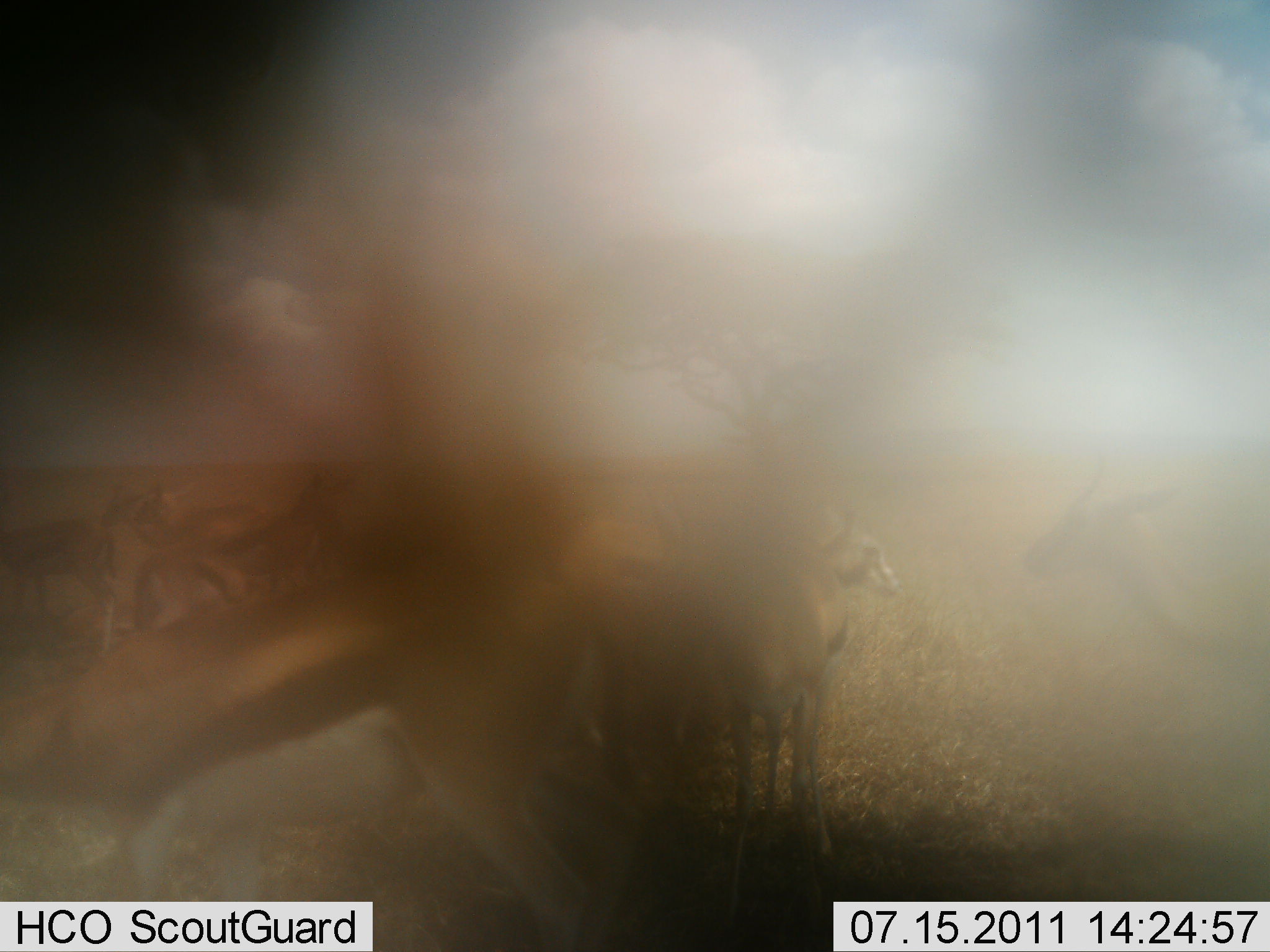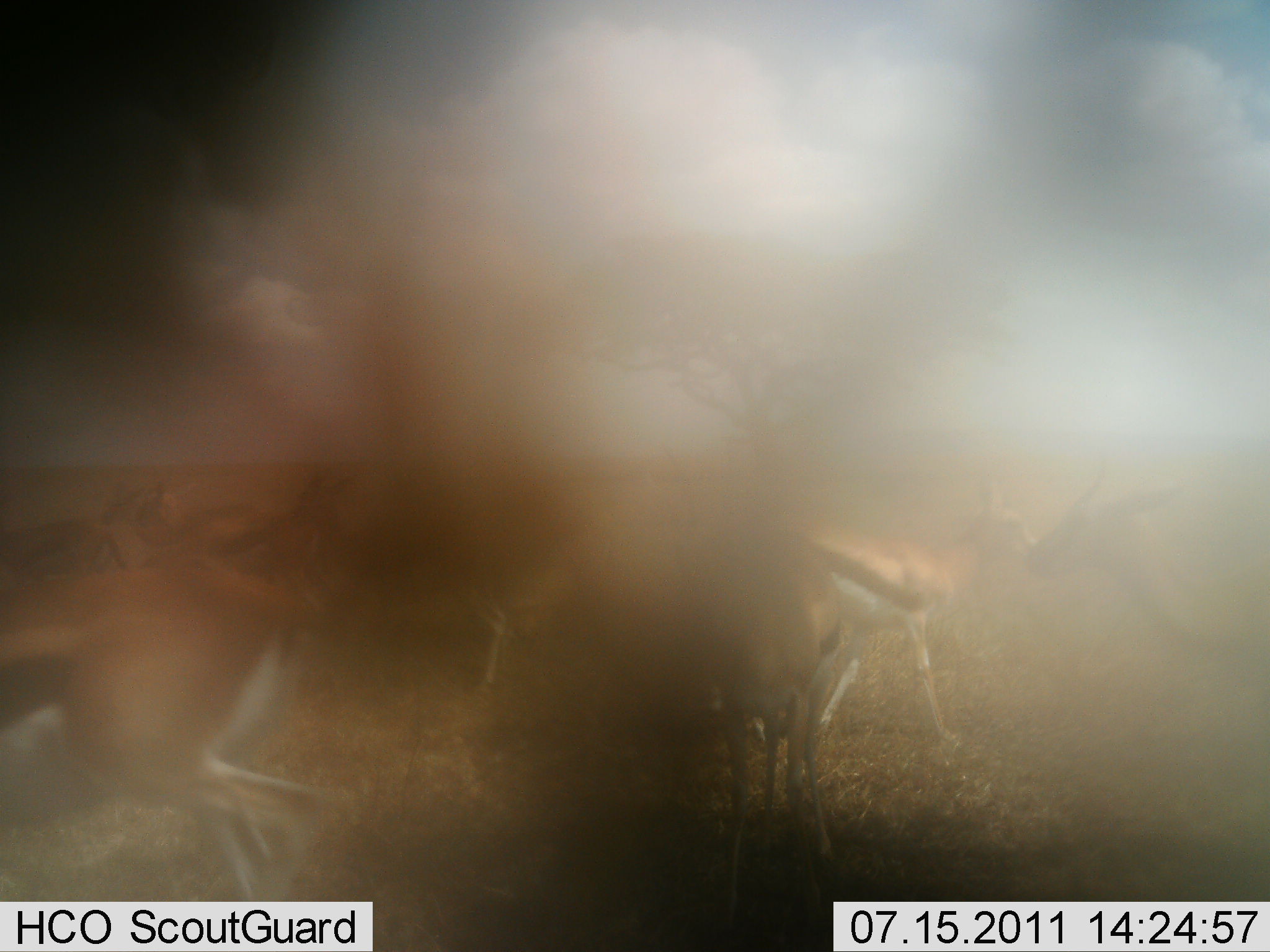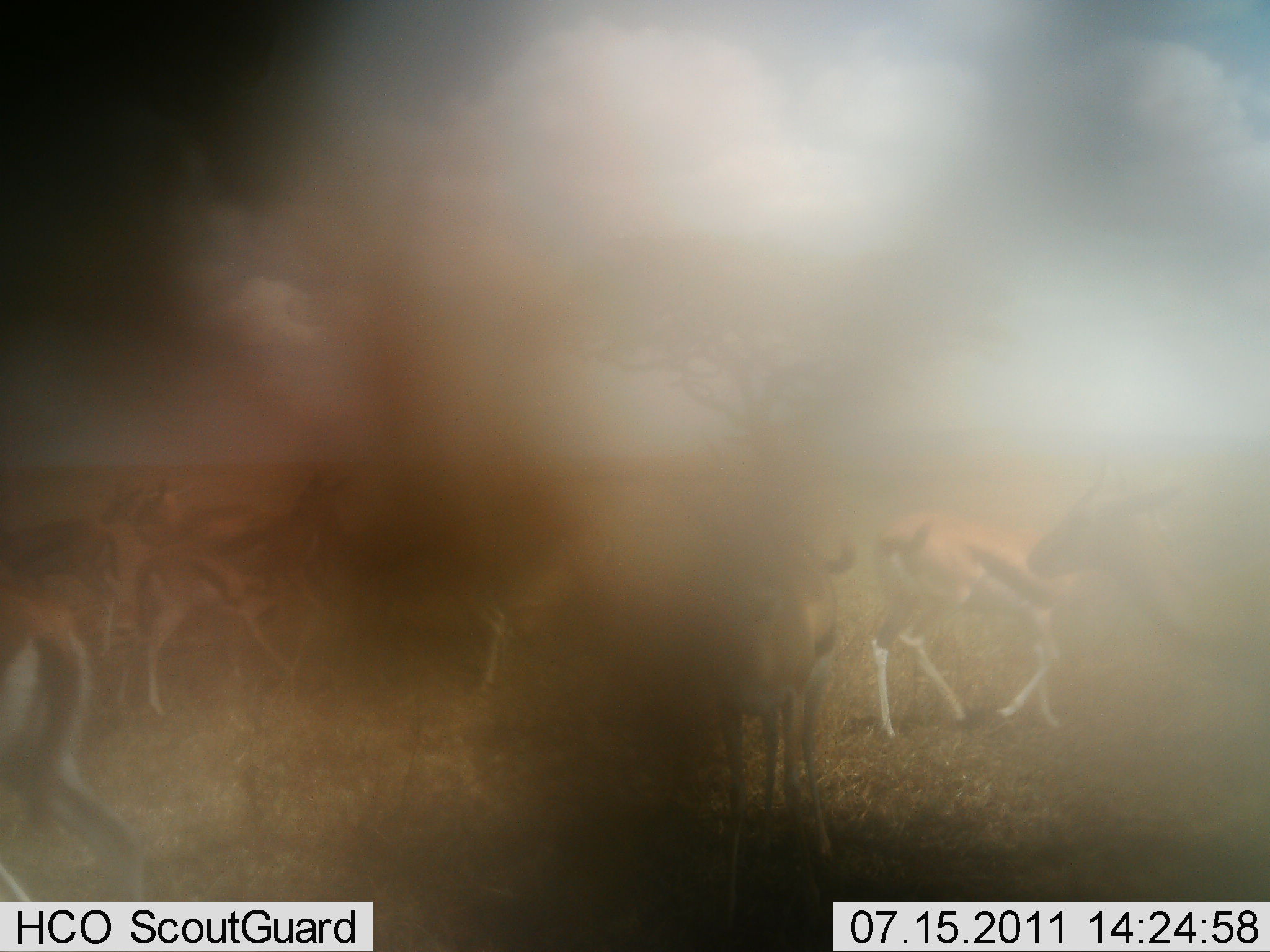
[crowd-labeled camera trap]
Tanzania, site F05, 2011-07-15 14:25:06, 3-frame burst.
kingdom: Animalia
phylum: Chordata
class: Mammalia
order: Artiodactyla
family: Bovidae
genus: Eudorcas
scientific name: Eudorcas thomsonii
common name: thomson's gazelle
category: gazellethomsons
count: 10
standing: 62%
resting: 0%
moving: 92%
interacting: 8%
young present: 0%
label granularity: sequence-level